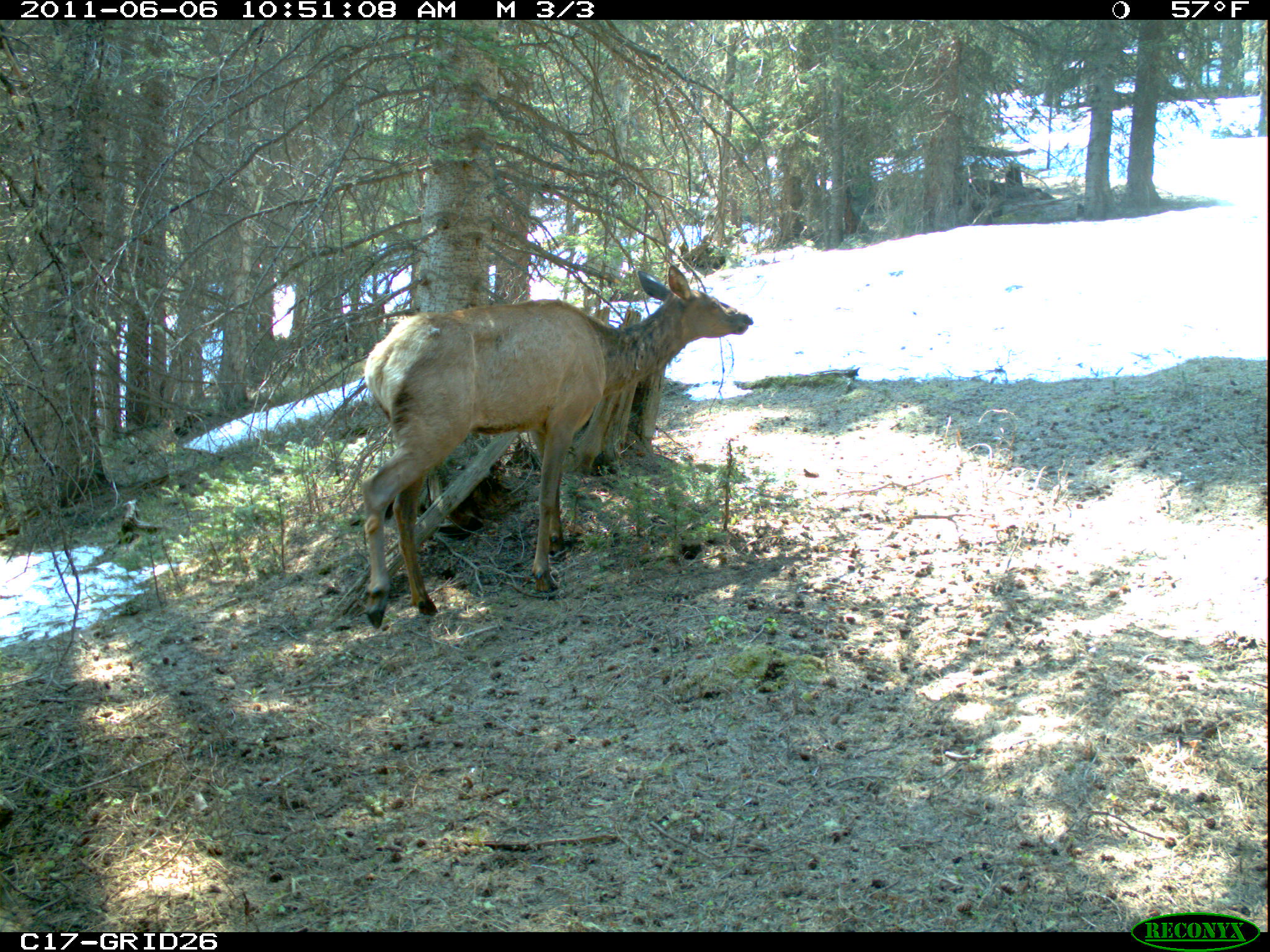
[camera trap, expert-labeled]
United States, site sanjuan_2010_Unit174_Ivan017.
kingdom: Animalia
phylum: Chordata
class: Mammalia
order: Artiodactyla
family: Cervidae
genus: Cervus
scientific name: Cervus elaphus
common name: red deer